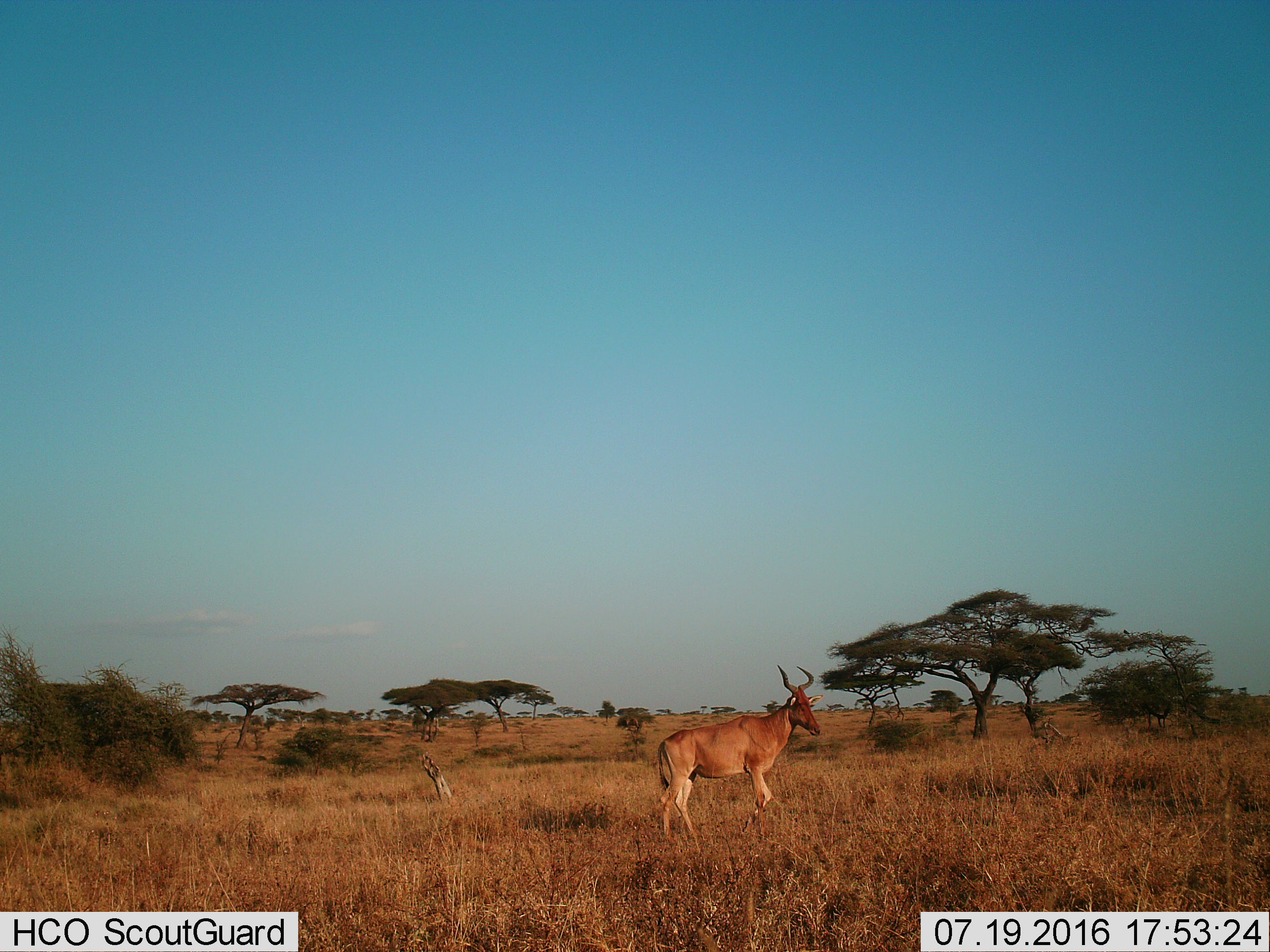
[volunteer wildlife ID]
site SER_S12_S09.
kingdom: Animalia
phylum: Chordata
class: Mammalia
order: Artiodactyla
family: Bovidae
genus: Alcelaphus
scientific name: Alcelaphus buselaphus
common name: hartebeest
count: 1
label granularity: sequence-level